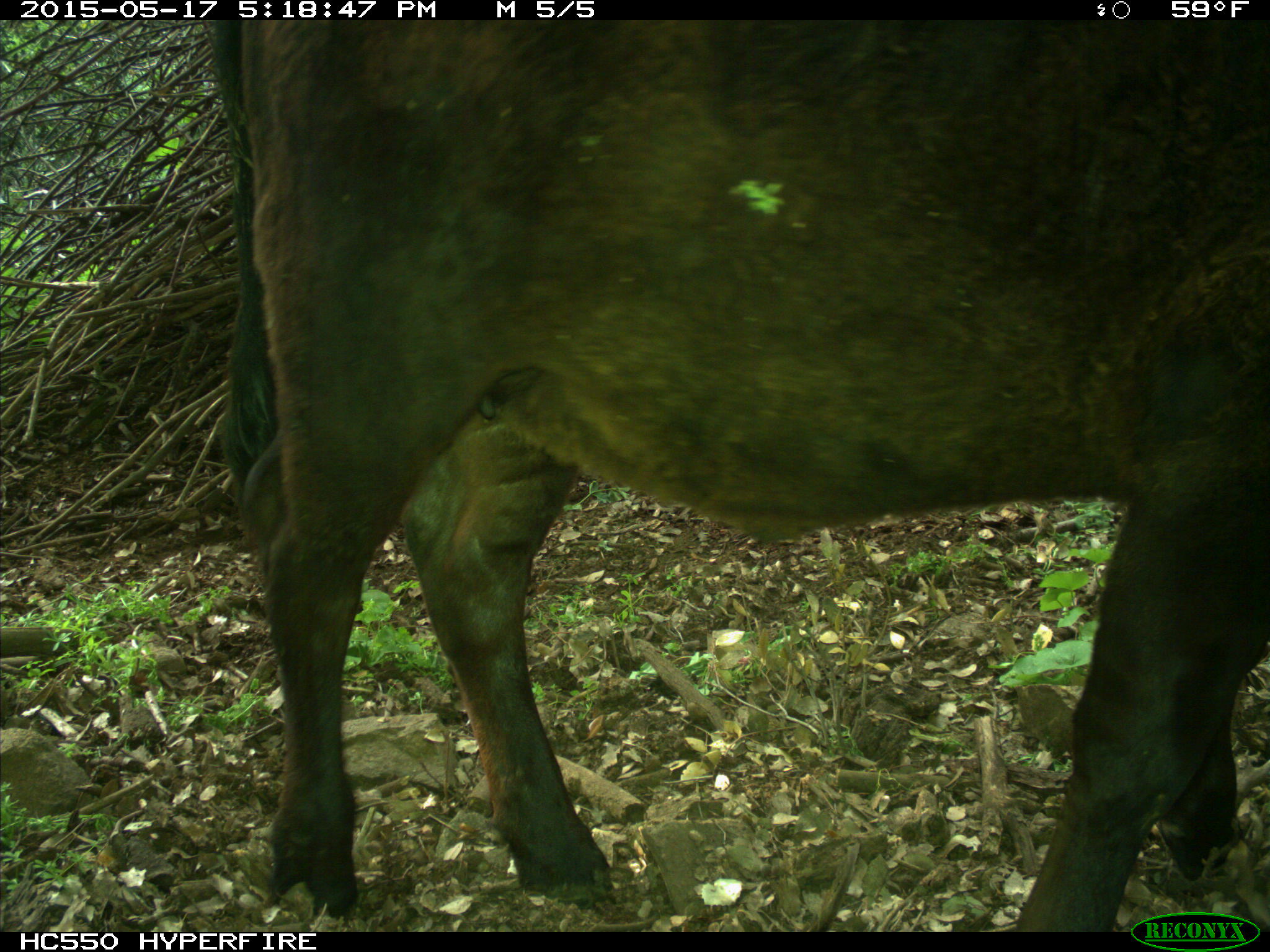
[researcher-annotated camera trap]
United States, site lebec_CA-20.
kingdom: Animalia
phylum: Chordata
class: Mammalia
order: Artiodactyla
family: Bovidae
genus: Bos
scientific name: Bos taurus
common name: domestic cow